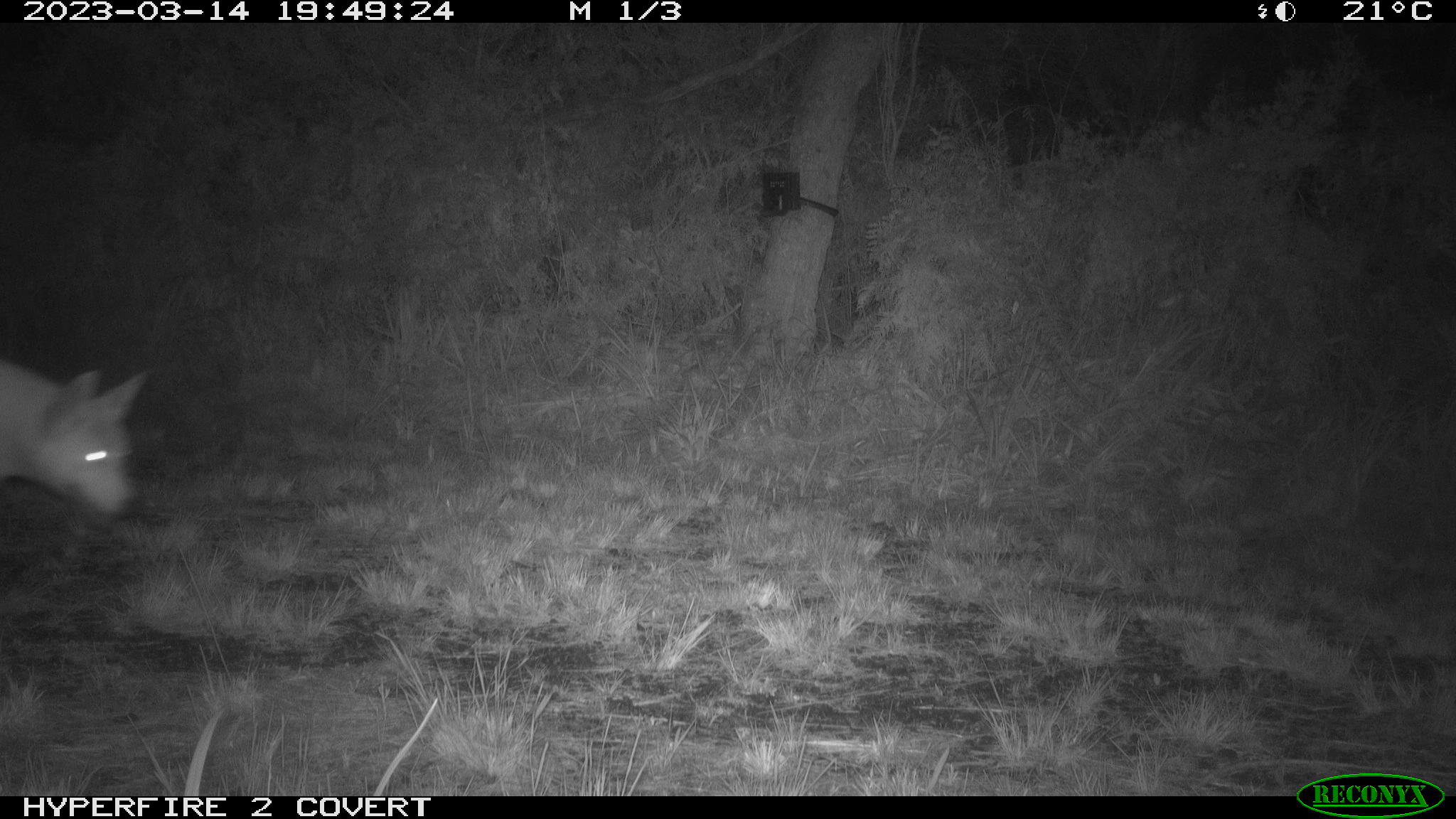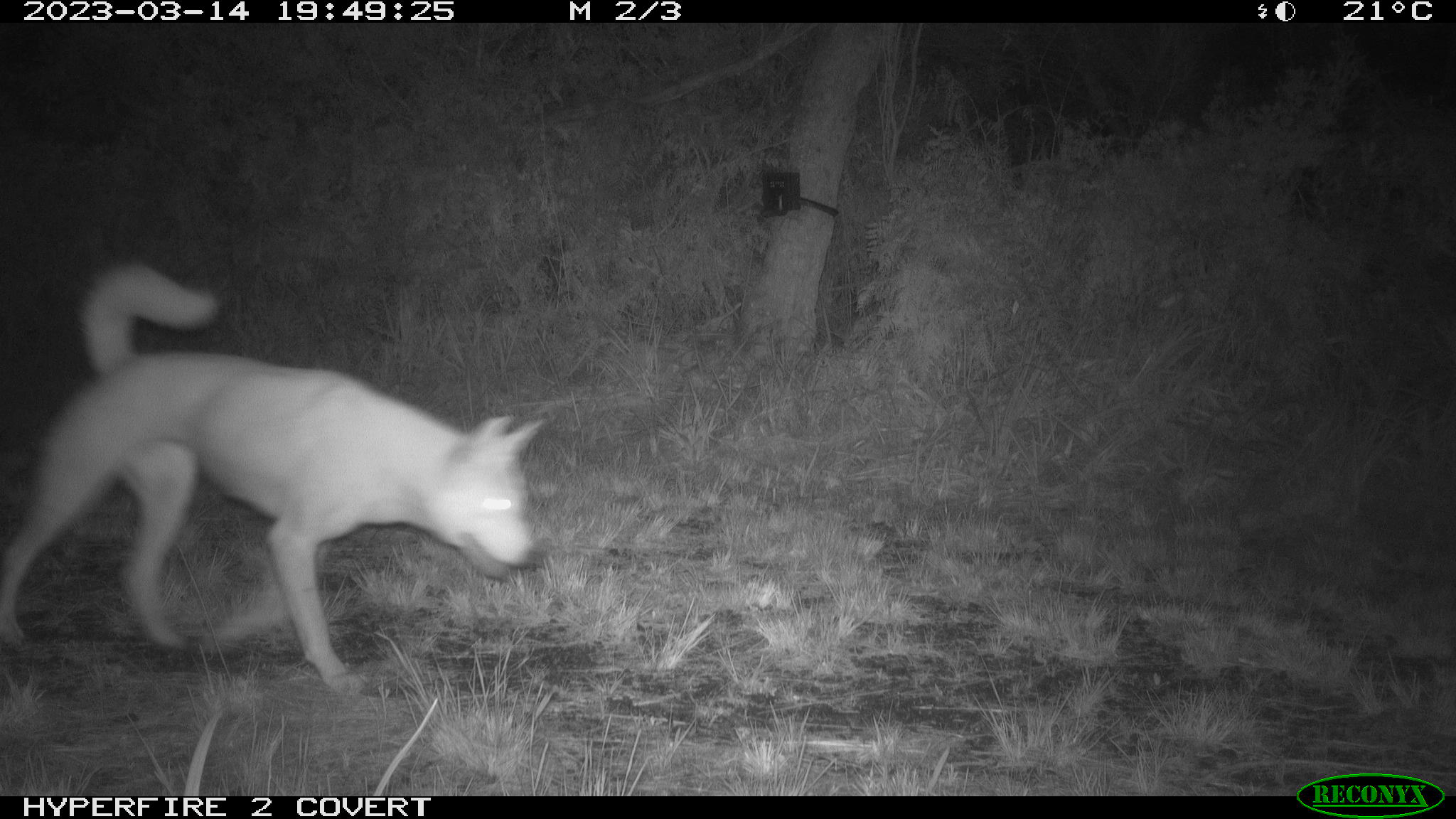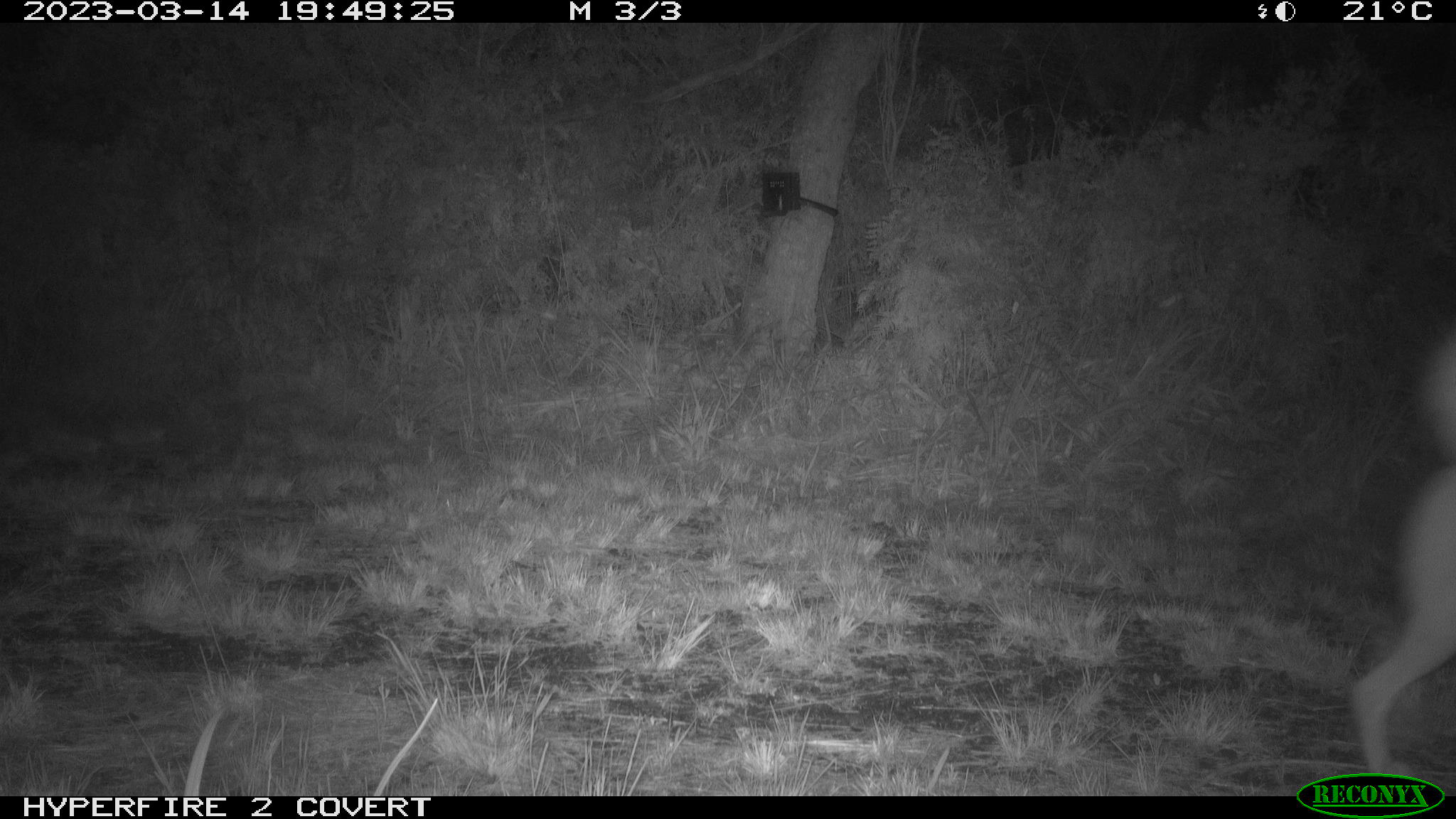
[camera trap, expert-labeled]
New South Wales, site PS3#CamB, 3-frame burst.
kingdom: Animalia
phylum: Chordata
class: Mammalia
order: Carnivora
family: Canidae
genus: Canis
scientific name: Canis familiaris dingo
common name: dingo